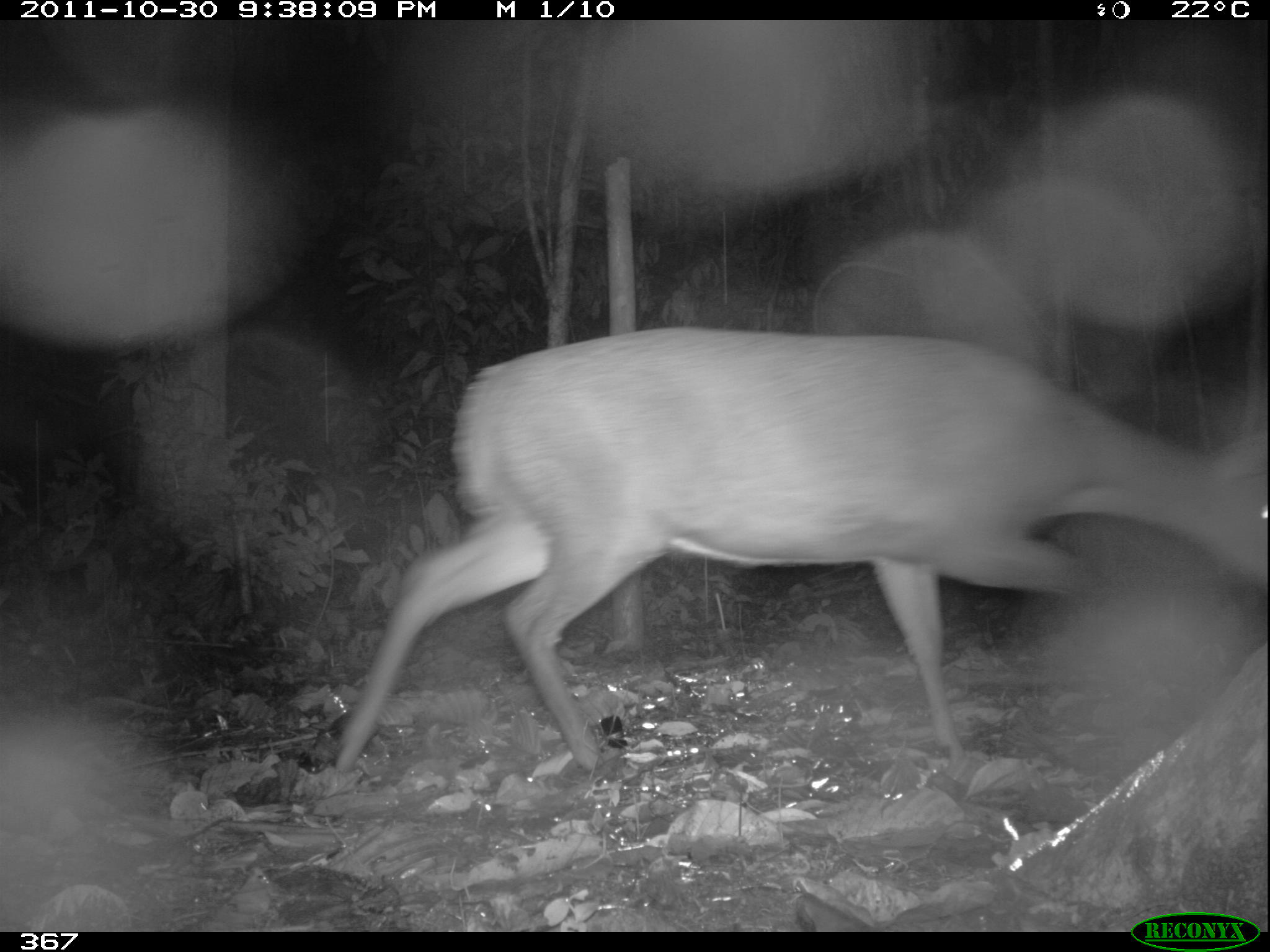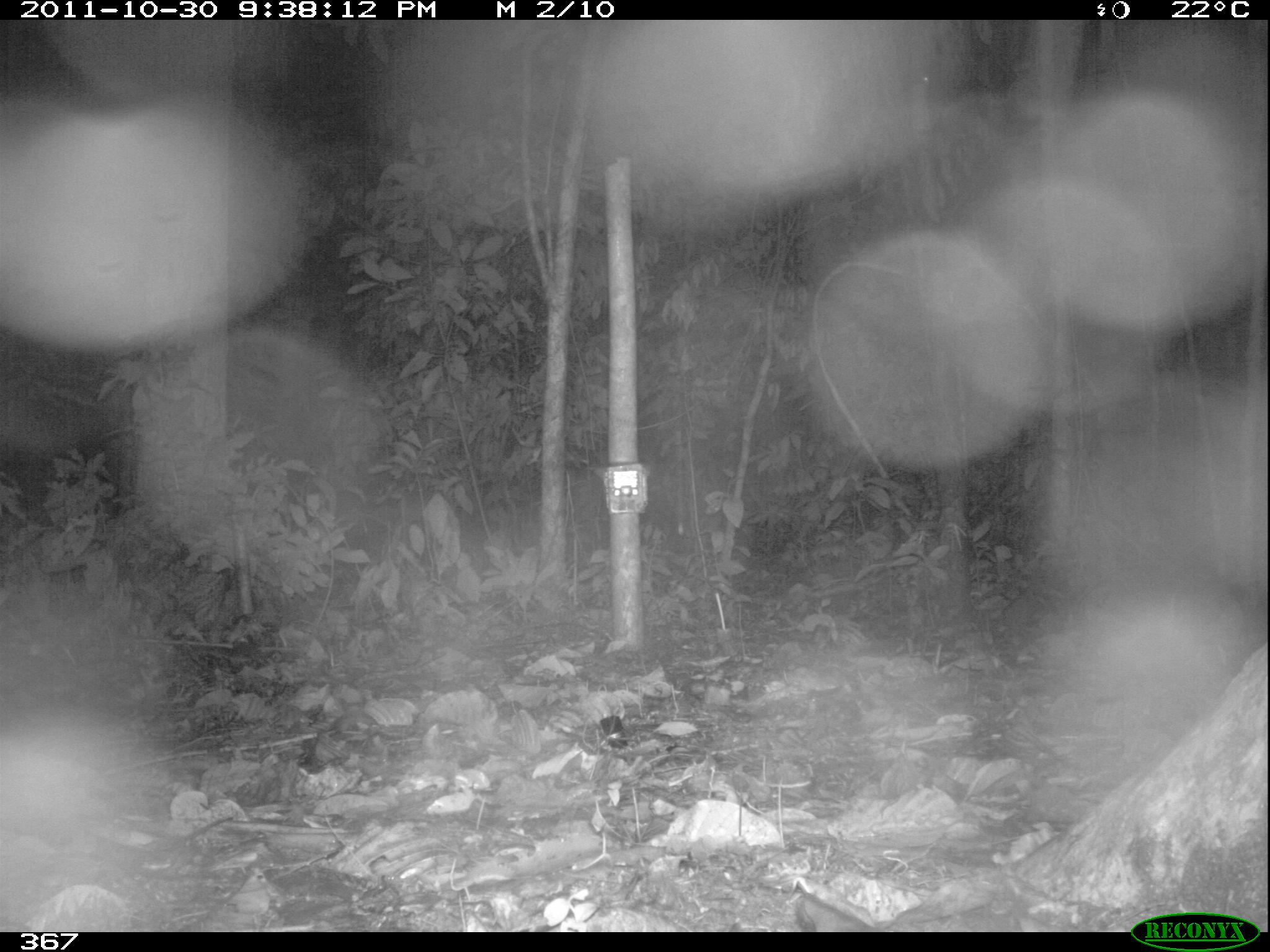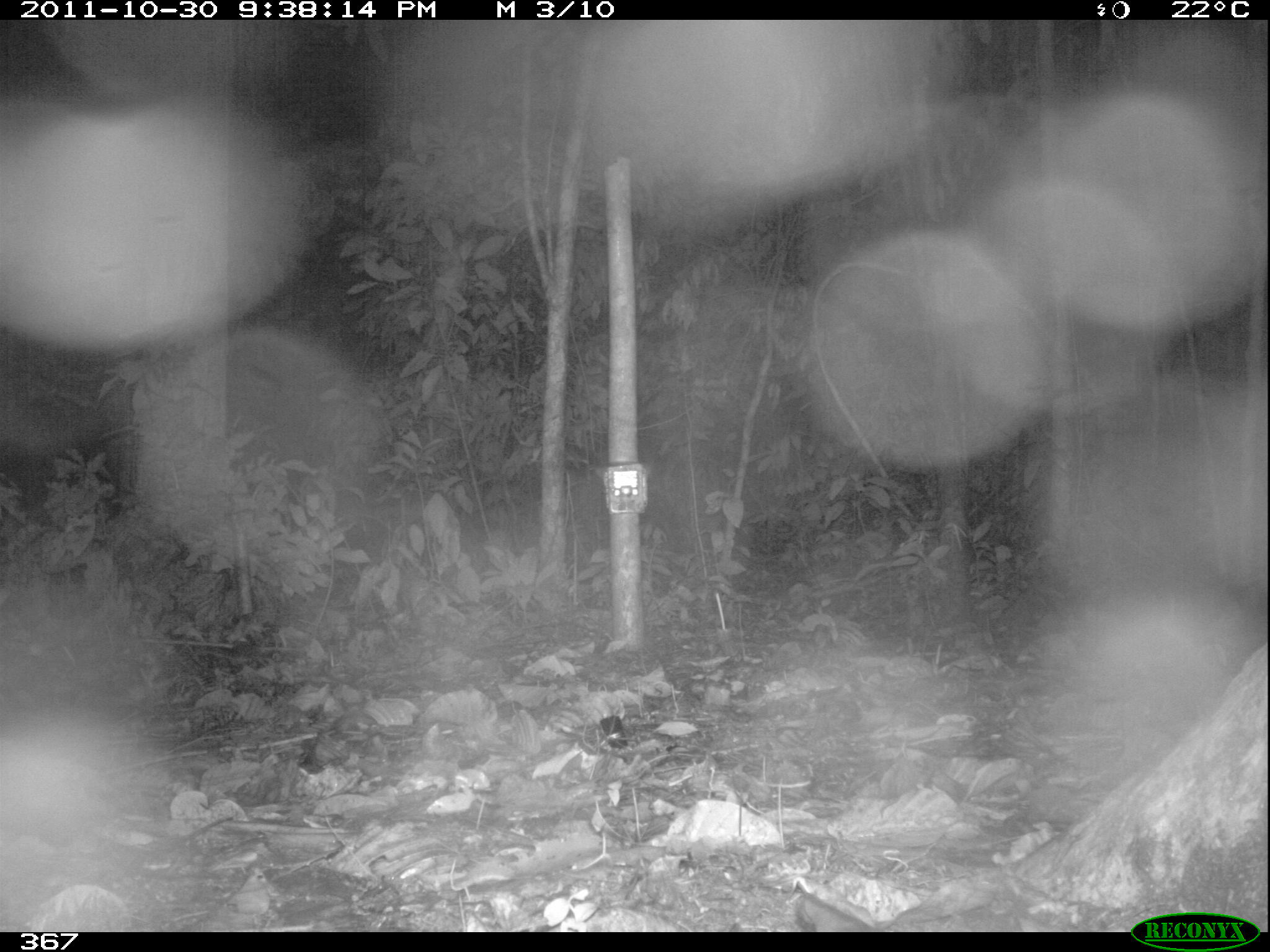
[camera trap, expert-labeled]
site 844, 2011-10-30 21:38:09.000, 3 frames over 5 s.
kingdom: Animalia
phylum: Chordata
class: Mammalia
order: Artiodactyla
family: Cervidae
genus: Mazama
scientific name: Mazama americana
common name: red brocket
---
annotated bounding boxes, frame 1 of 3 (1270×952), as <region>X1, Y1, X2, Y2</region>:
mazama americana: <region>330, 325, 1270, 782</region>